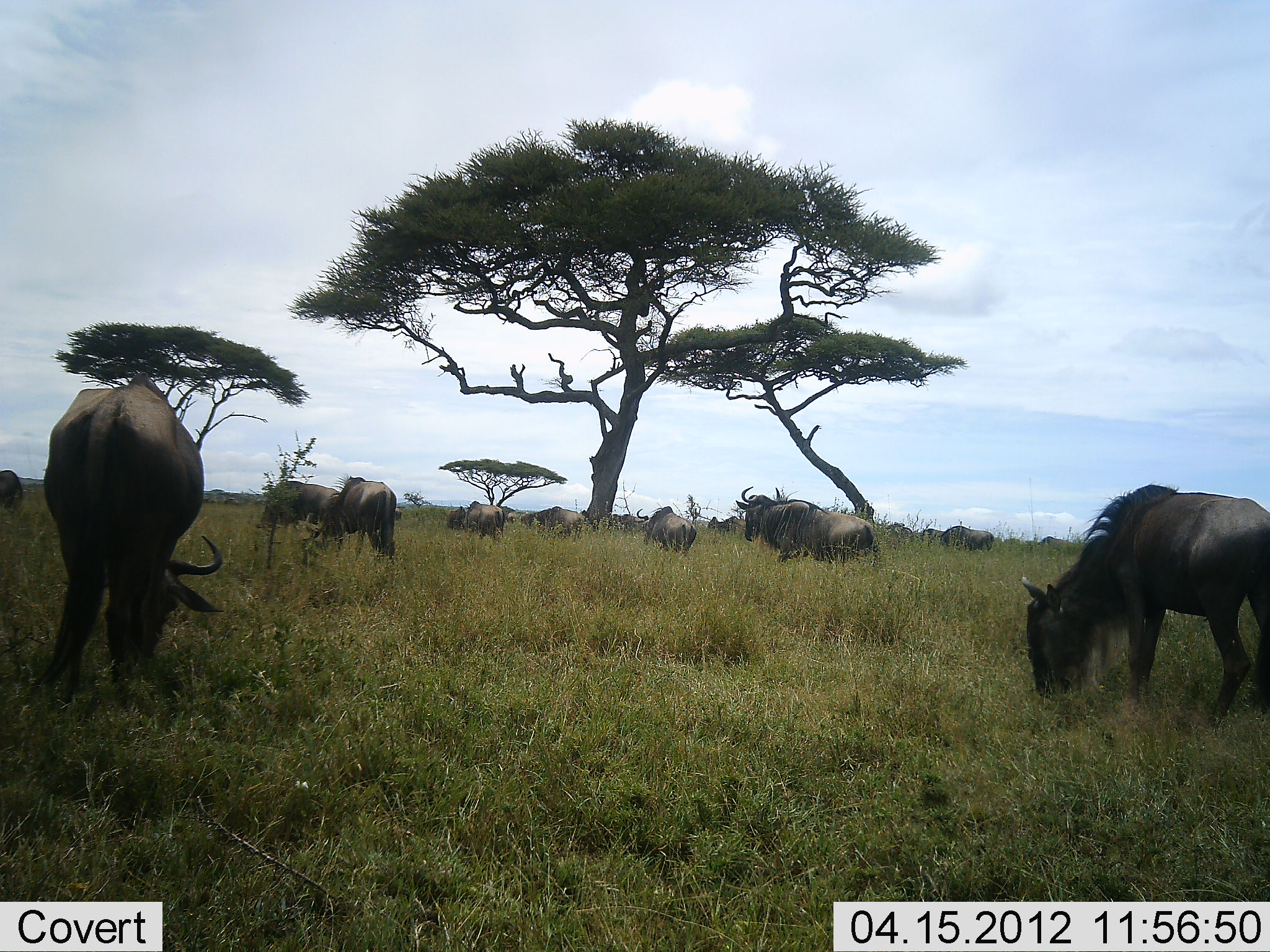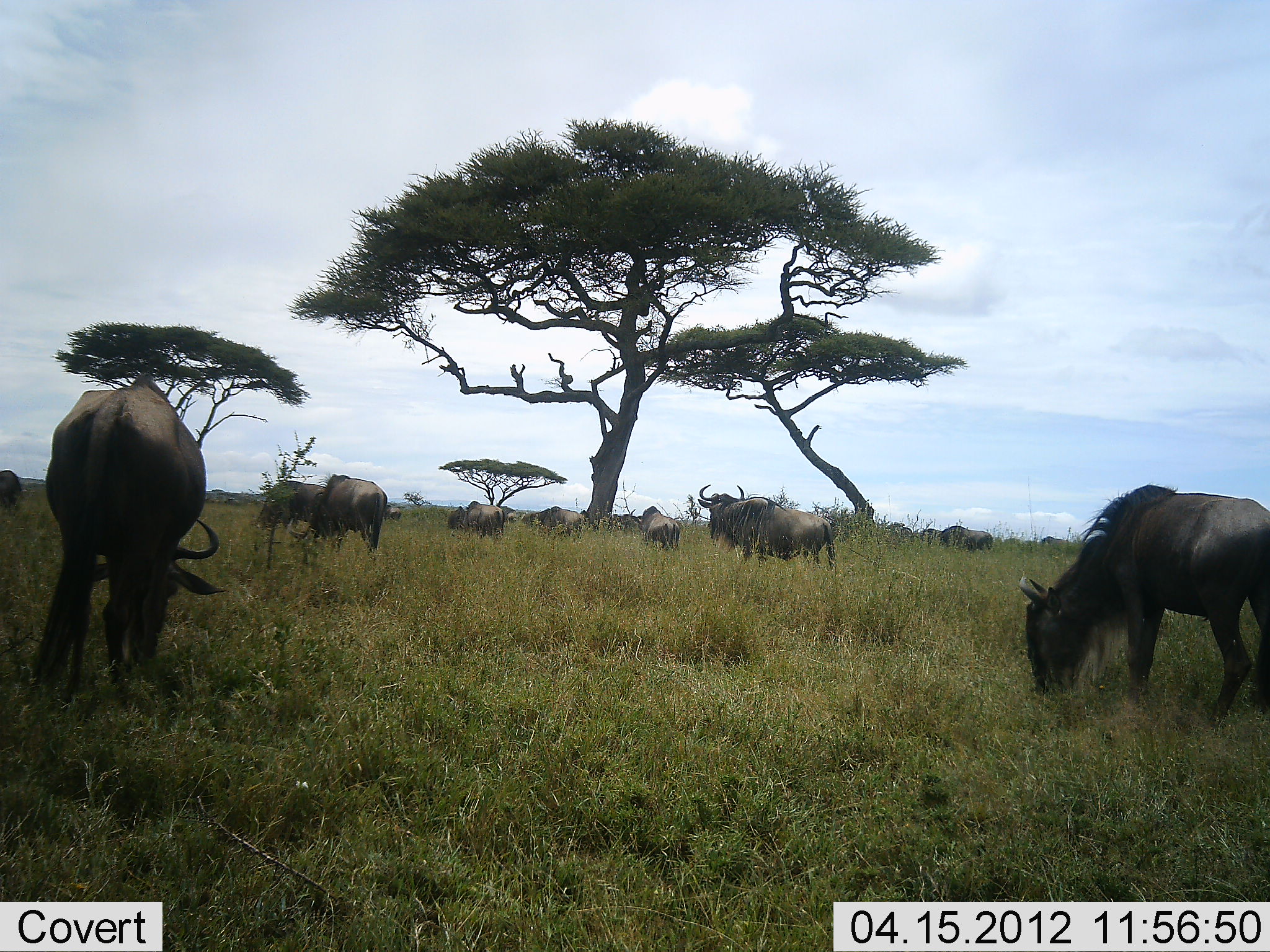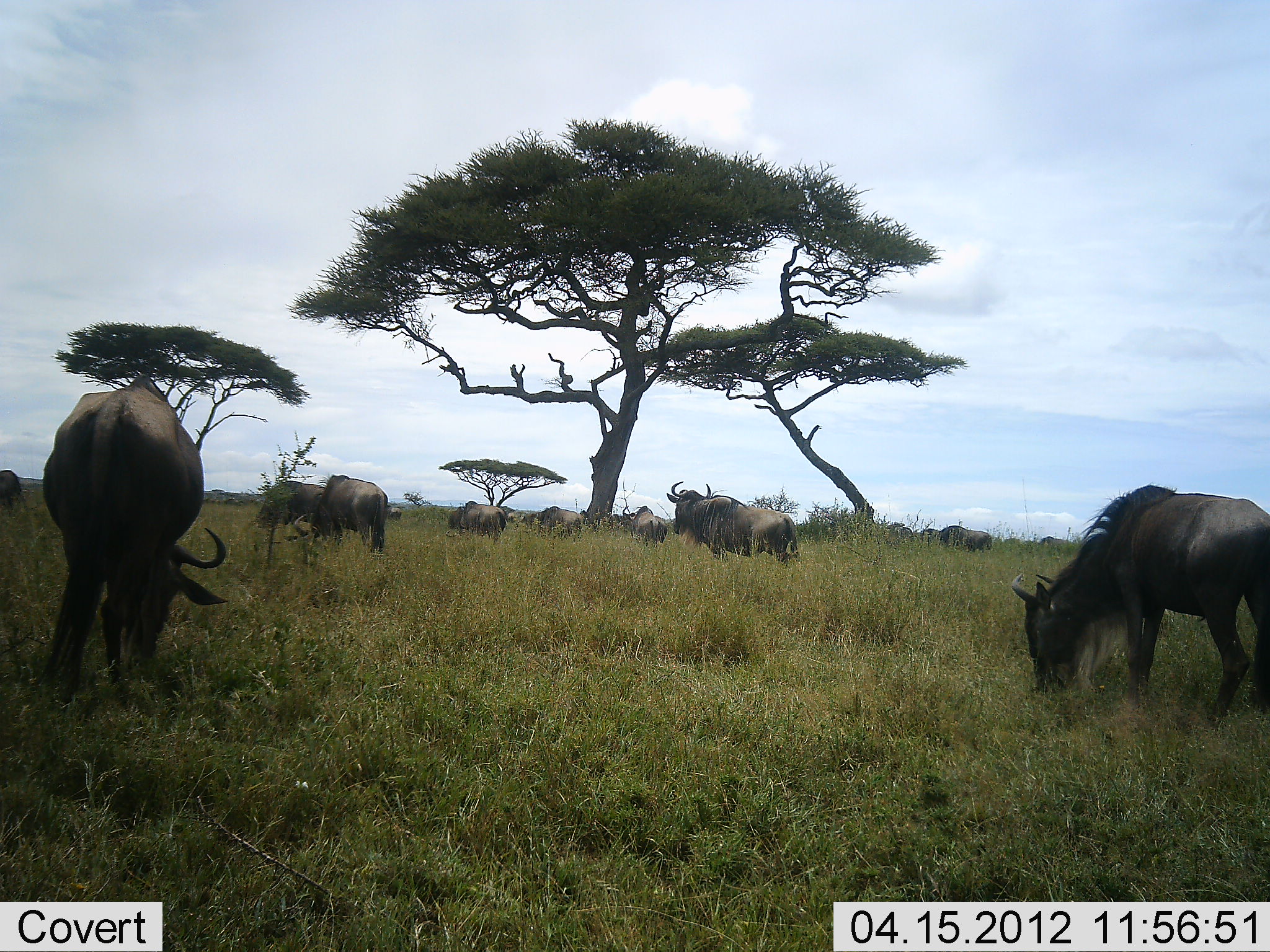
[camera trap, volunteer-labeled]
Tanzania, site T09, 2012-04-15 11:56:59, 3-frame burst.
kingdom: Animalia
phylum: Chordata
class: Mammalia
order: Artiodactyla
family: Bovidae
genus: Connochaetes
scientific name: Connochaetes taurinus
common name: blue wildebeest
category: wildebeest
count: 11-50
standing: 42%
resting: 8%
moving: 83%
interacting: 0%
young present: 0%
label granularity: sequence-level